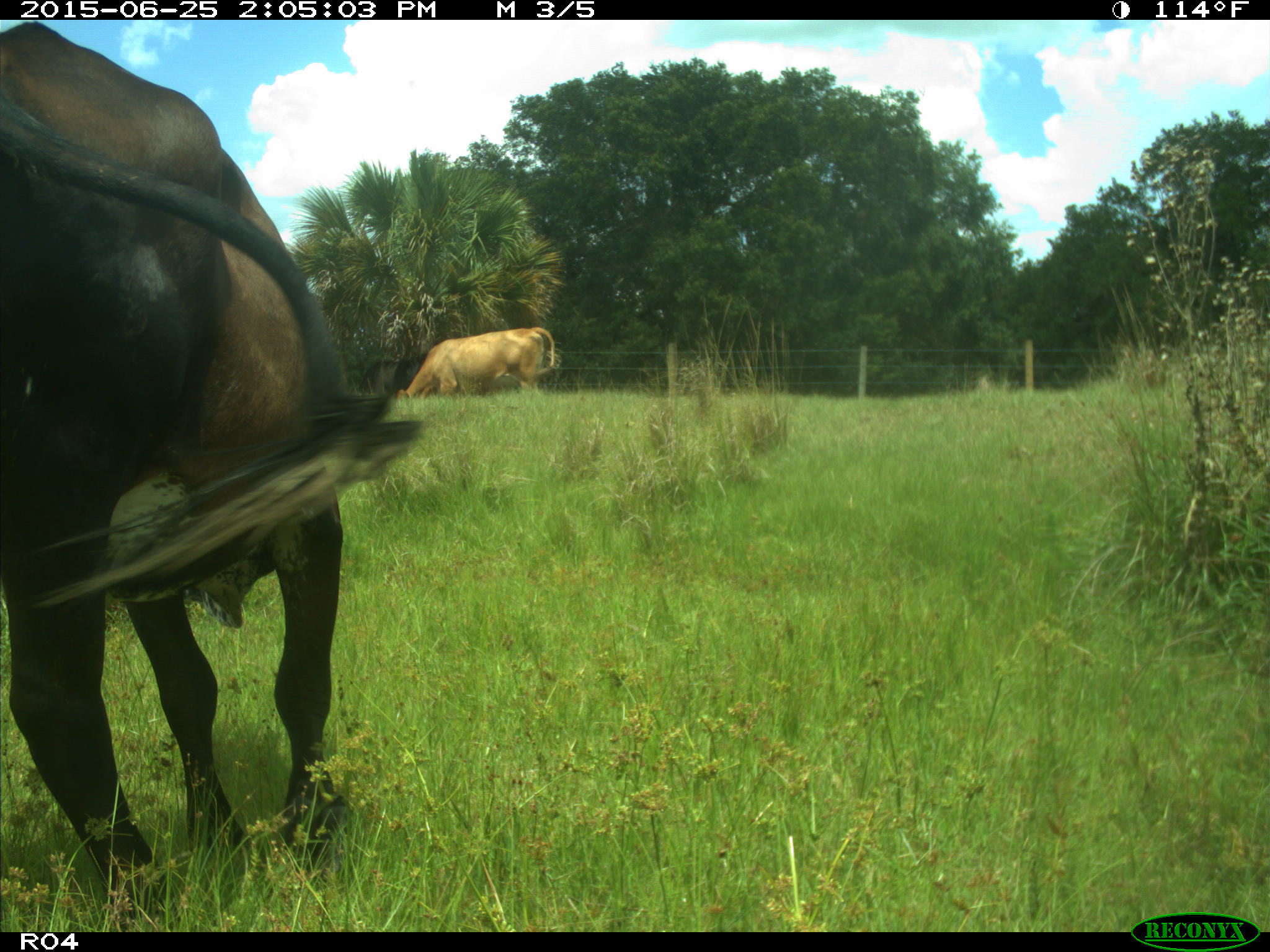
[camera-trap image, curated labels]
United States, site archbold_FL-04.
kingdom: Animalia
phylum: Chordata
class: Mammalia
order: Artiodactyla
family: Bovidae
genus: Bos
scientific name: Bos taurus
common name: domestic cow